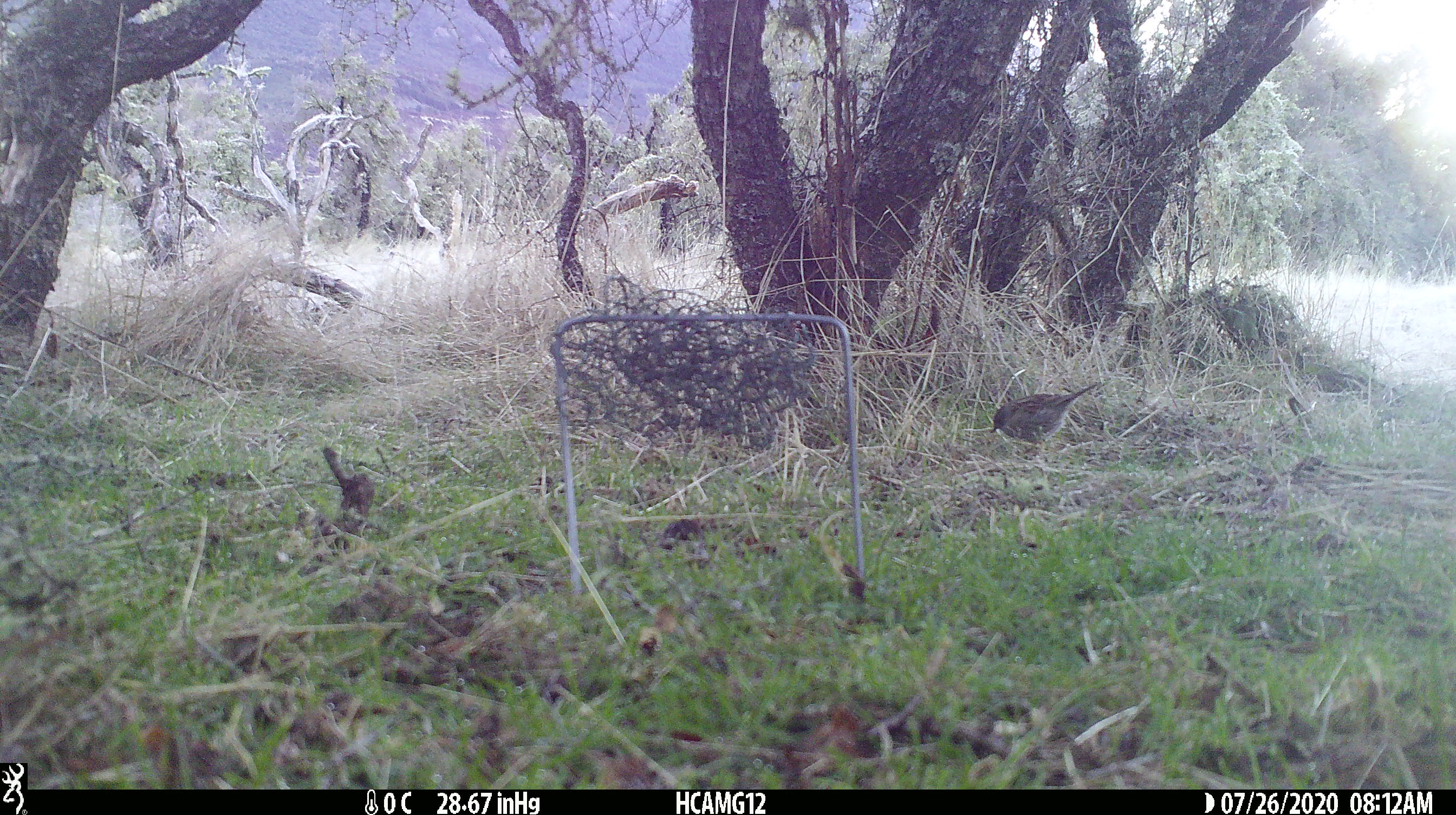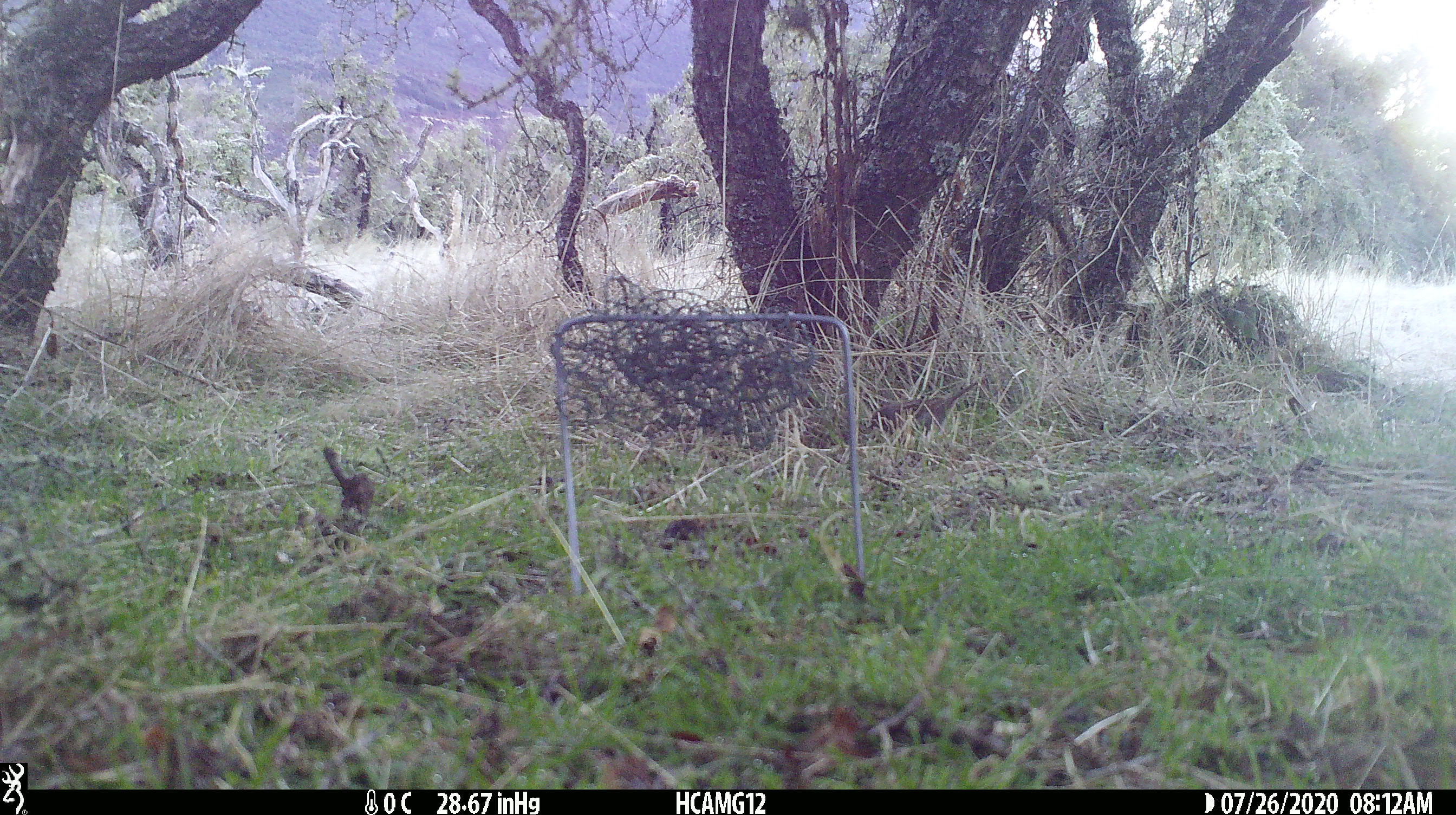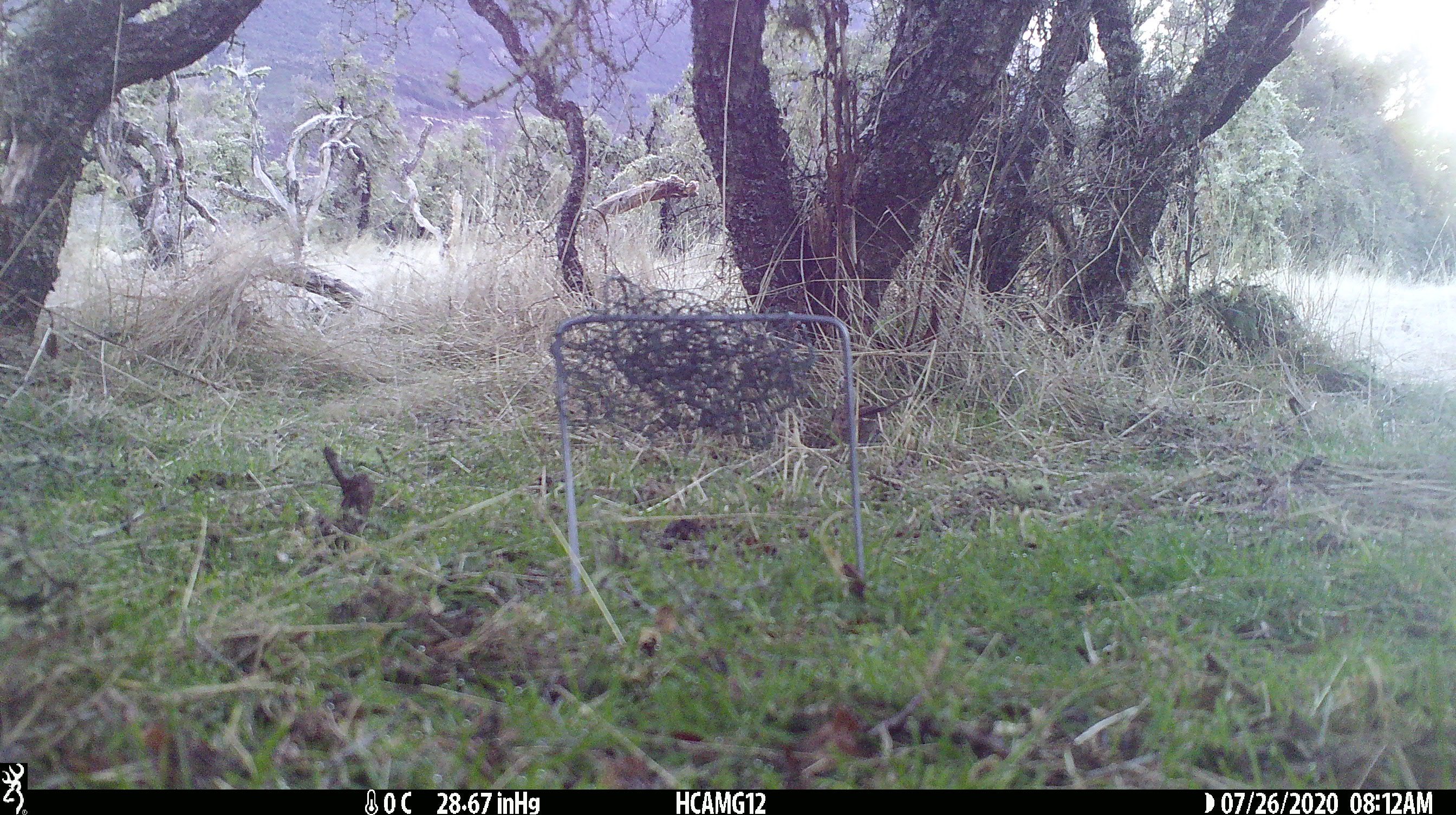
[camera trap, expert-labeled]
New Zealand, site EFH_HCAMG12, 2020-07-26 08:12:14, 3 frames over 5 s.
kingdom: Animalia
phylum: Chordata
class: Aves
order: Passeriformes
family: Prunellidae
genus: Prunella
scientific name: Prunella modularis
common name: dunnock